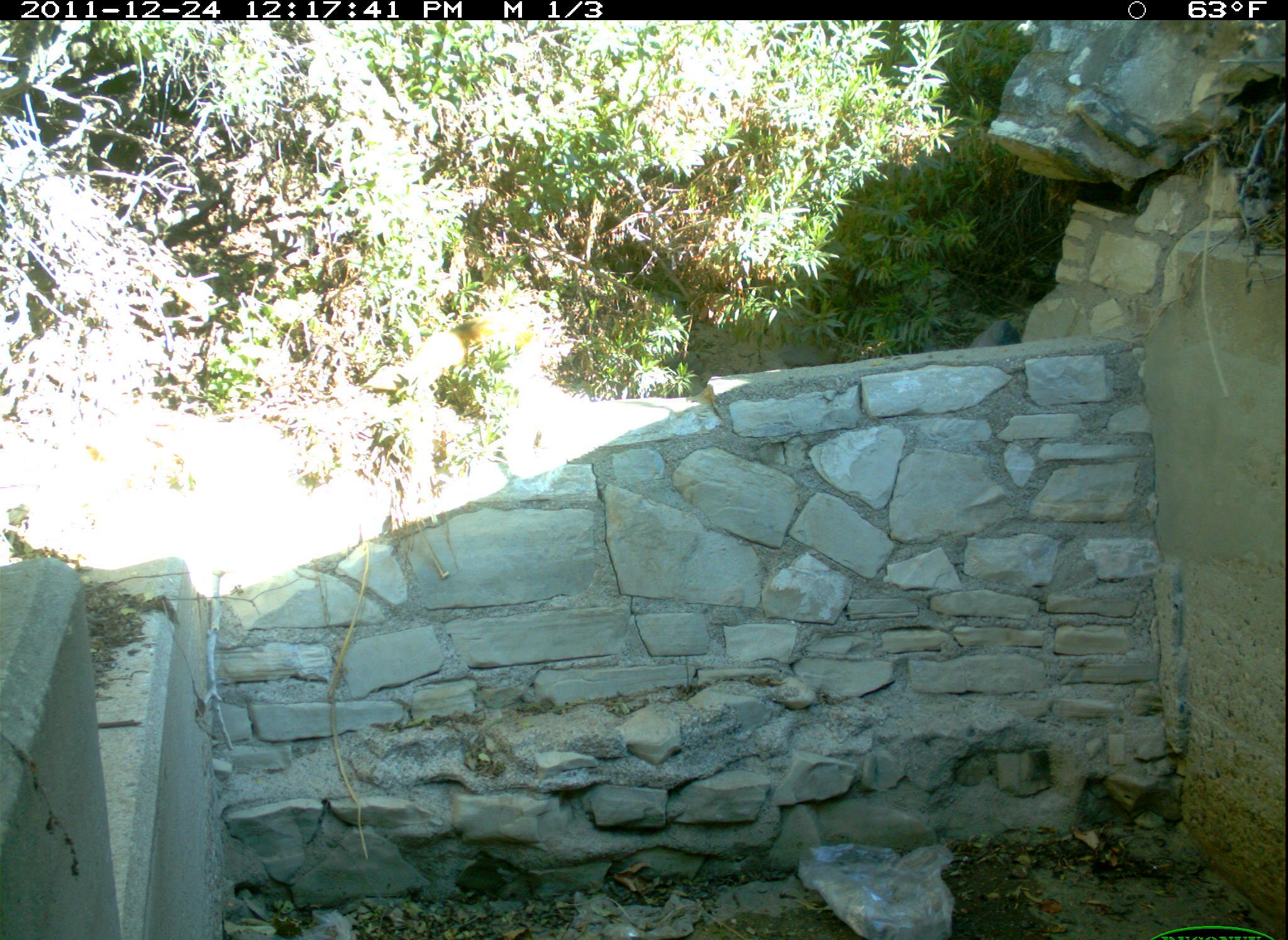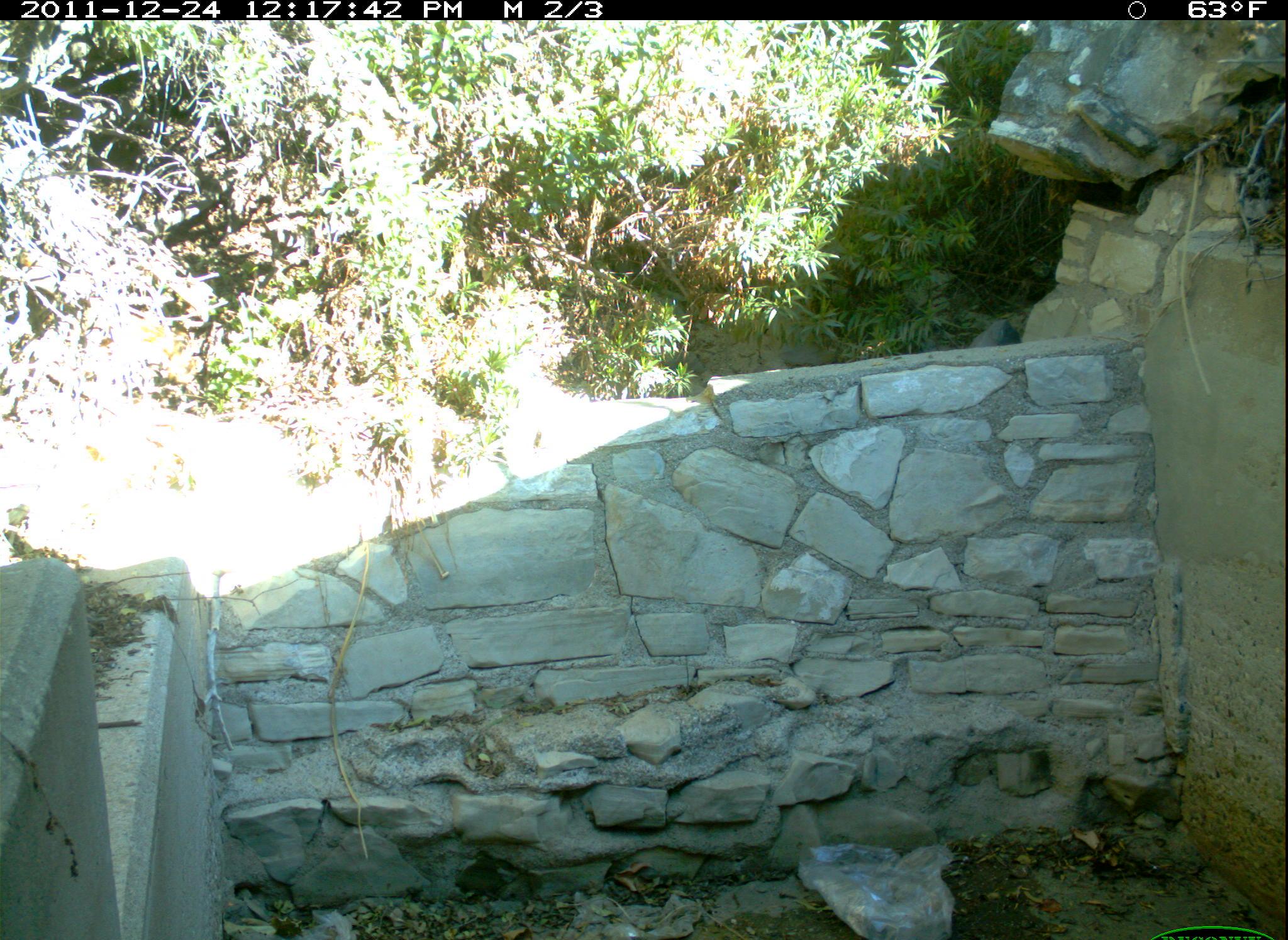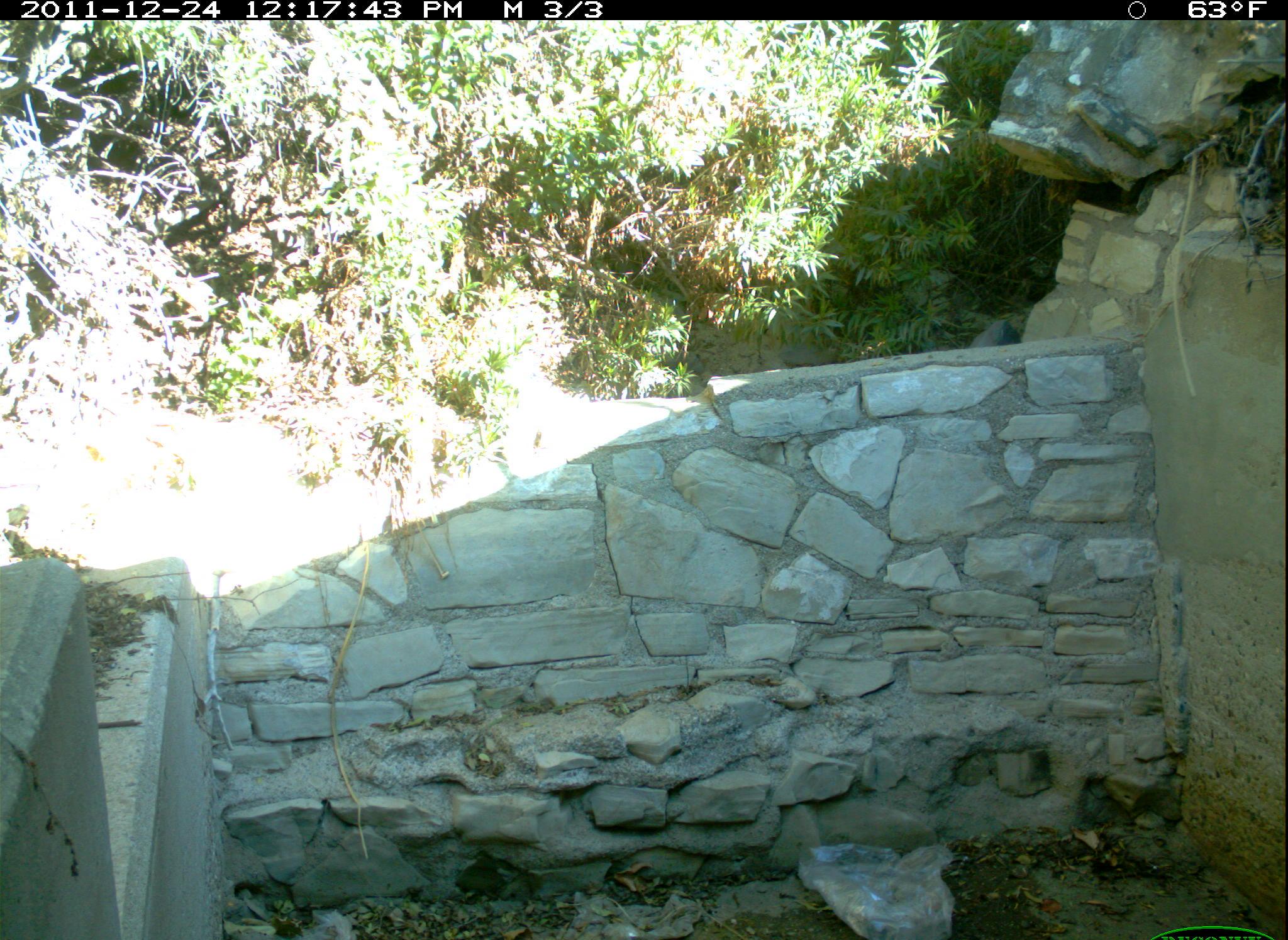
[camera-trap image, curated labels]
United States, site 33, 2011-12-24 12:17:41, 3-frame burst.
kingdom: Animalia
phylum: Chordata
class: Mammalia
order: Rodentia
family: Sciuridae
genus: Sciurus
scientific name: Sciurus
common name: squirrel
Squirrel (Sciurus).